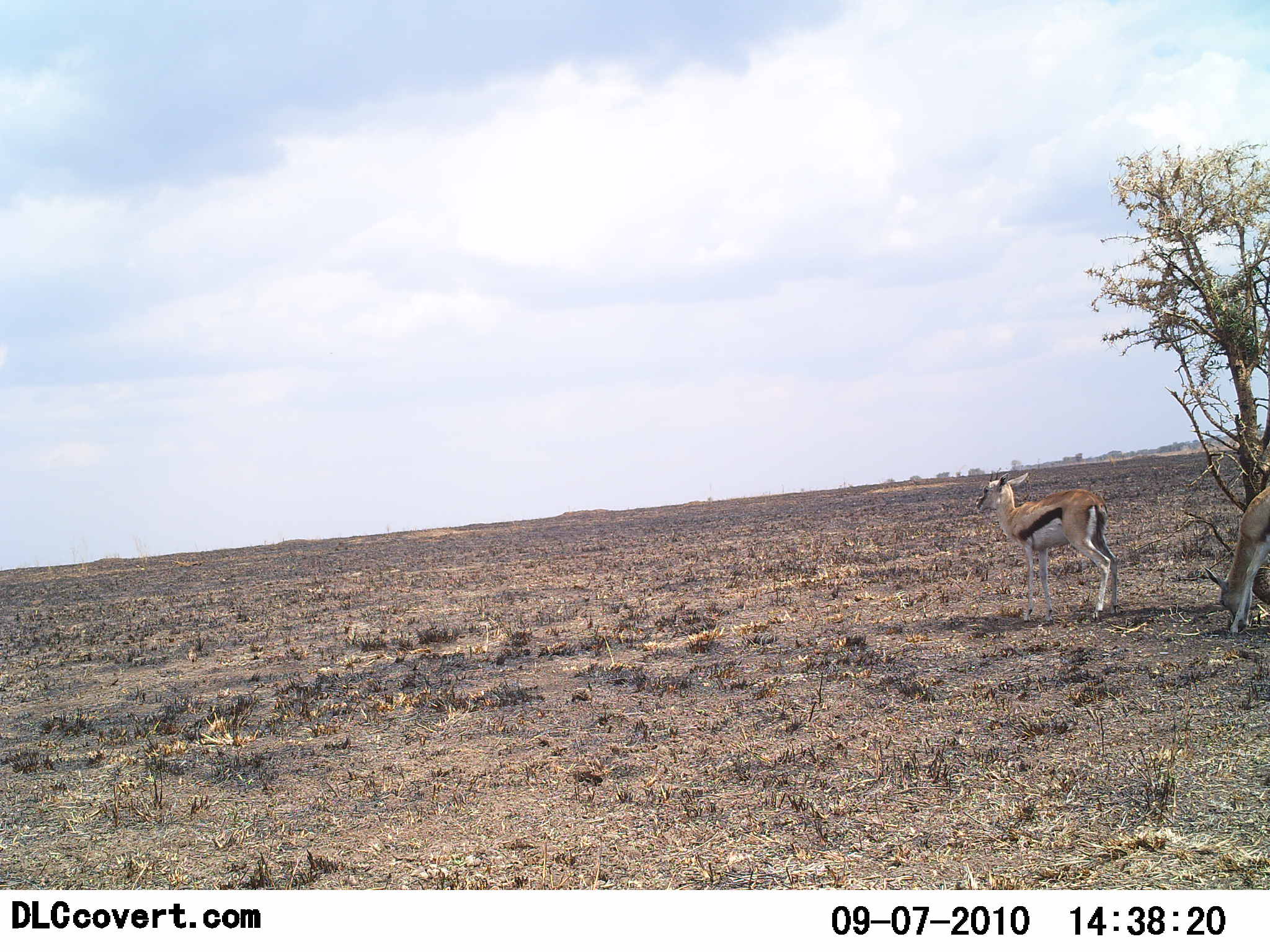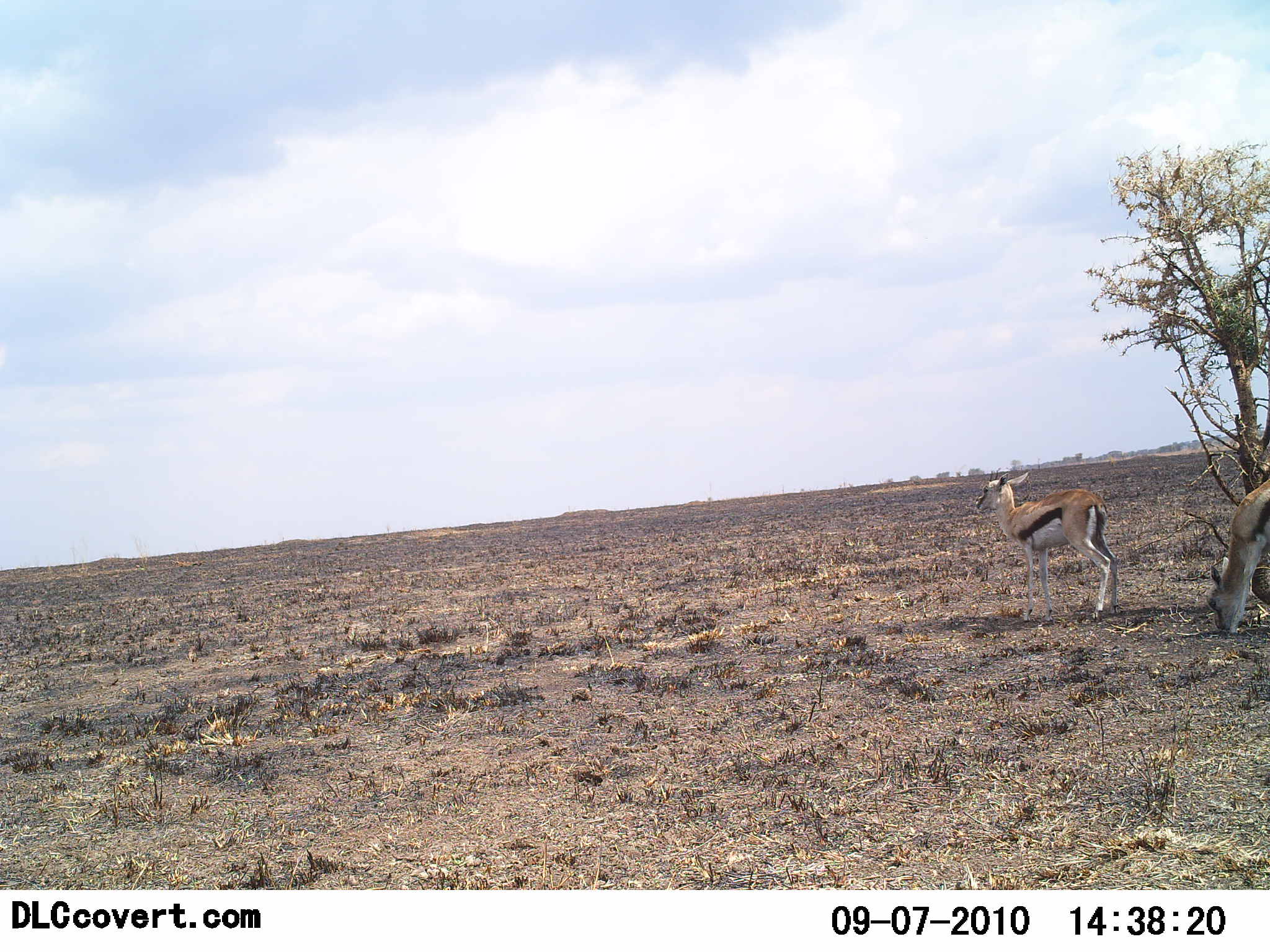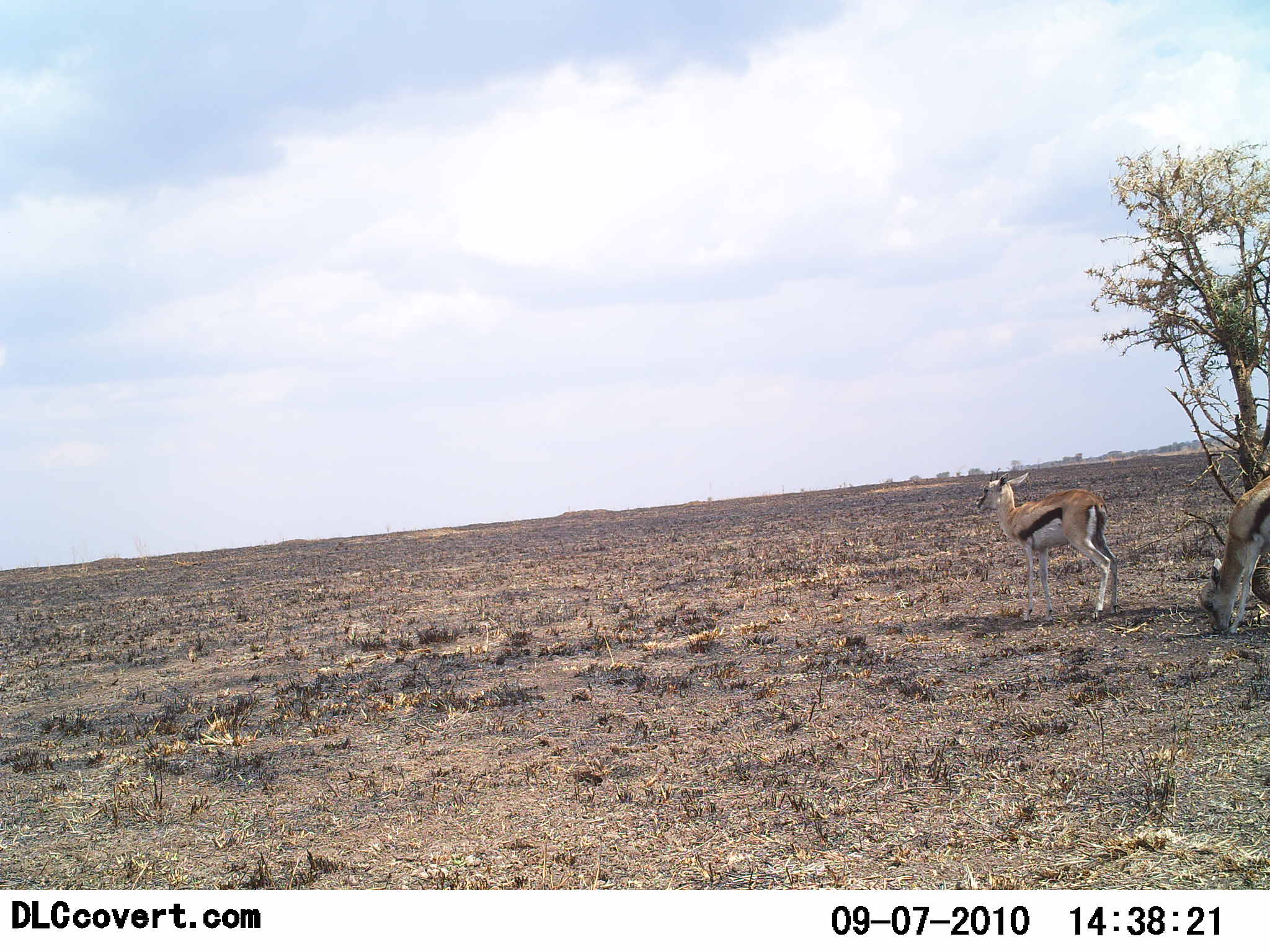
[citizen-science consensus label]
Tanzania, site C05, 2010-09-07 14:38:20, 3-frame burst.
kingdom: Animalia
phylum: Chordata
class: Mammalia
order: Artiodactyla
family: Bovidae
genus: Eudorcas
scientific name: Eudorcas thomsonii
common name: thomson's gazelle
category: gazellethomsons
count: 2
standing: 79%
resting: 0%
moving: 0%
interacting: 0%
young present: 36%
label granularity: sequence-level